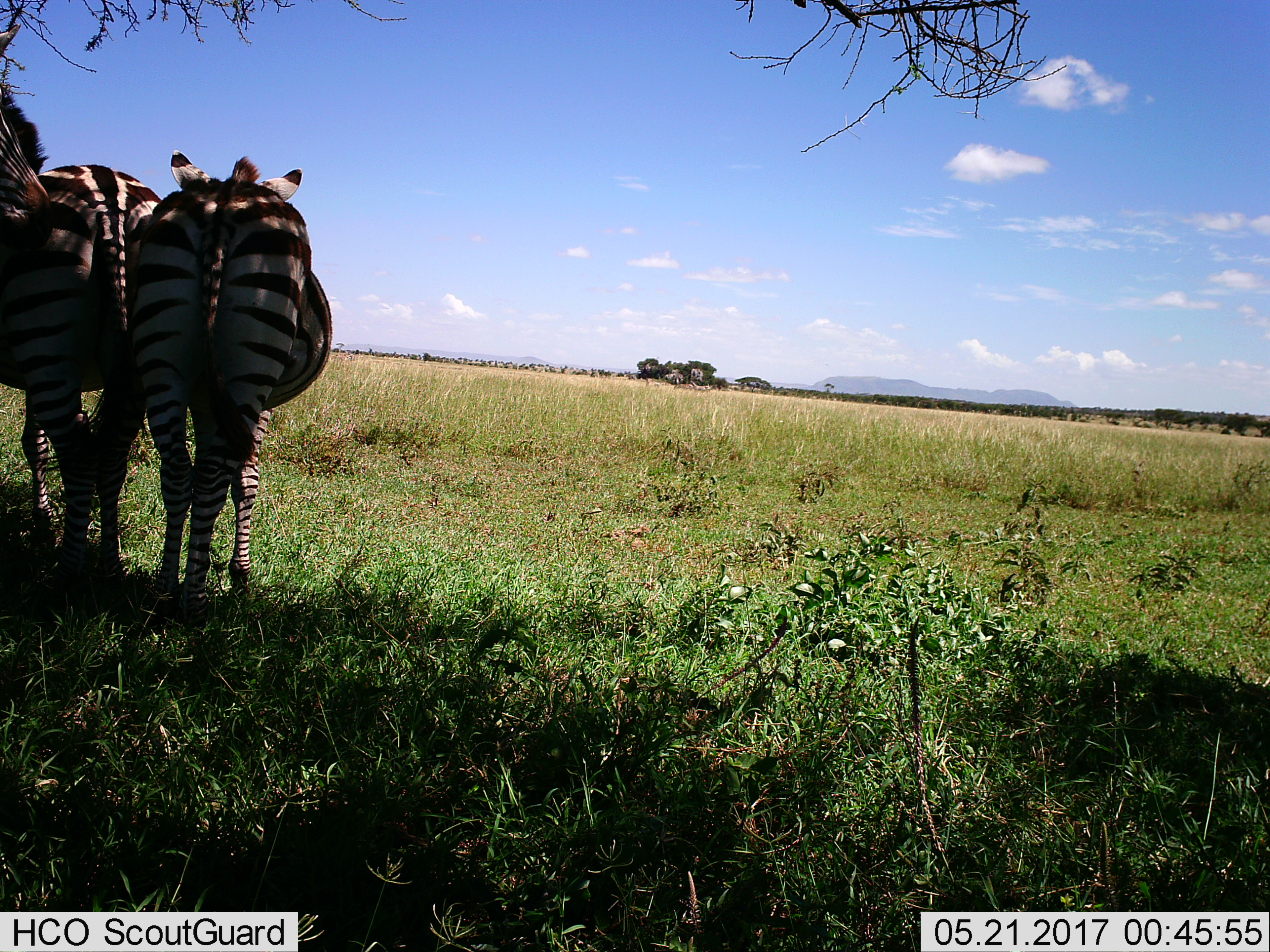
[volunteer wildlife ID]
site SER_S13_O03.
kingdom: Animalia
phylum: Chordata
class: Mammalia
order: Perissodactyla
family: Equidae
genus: Equus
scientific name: Equus quagga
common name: plains zebra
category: zebraplains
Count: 3.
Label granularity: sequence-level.